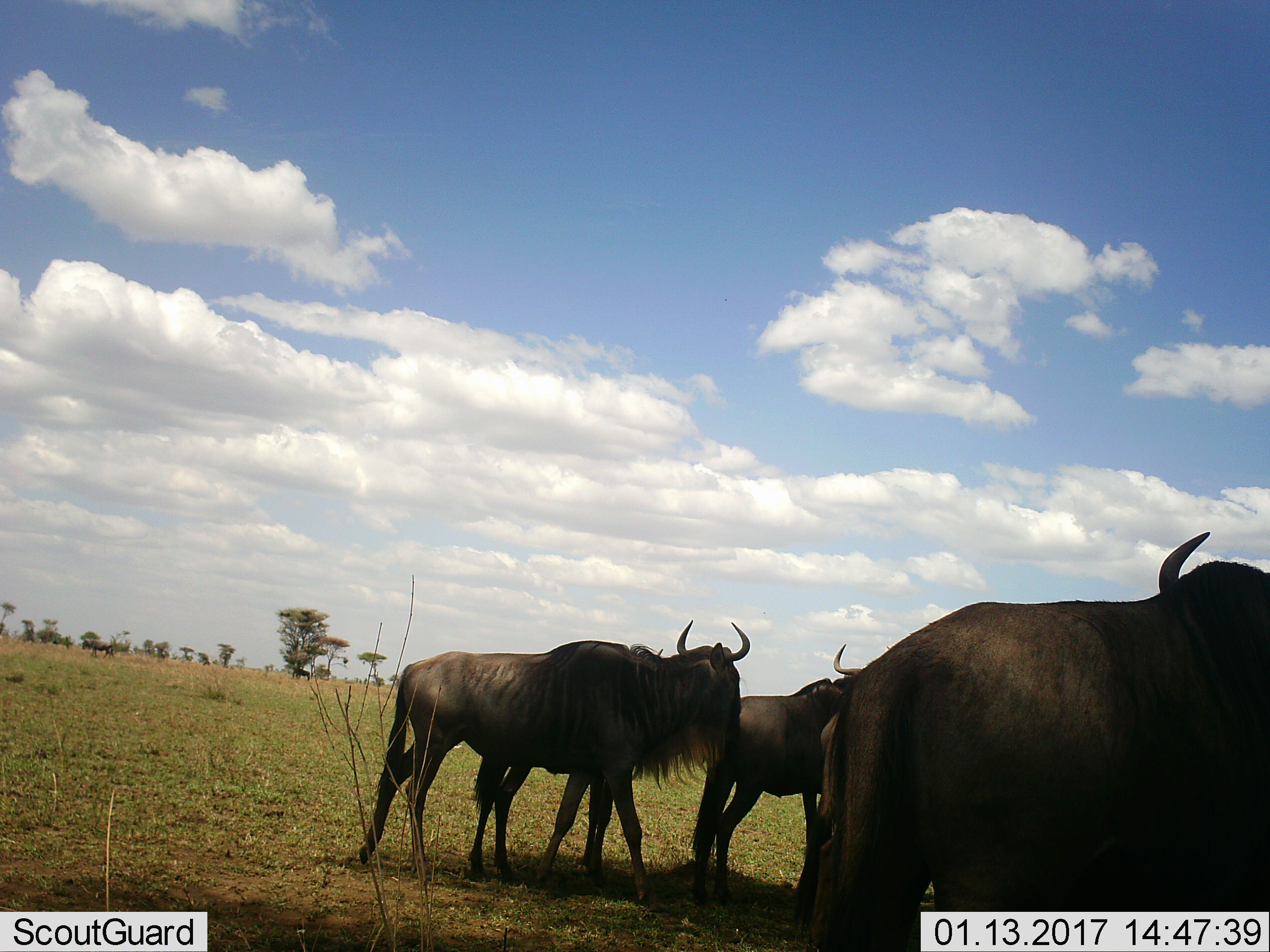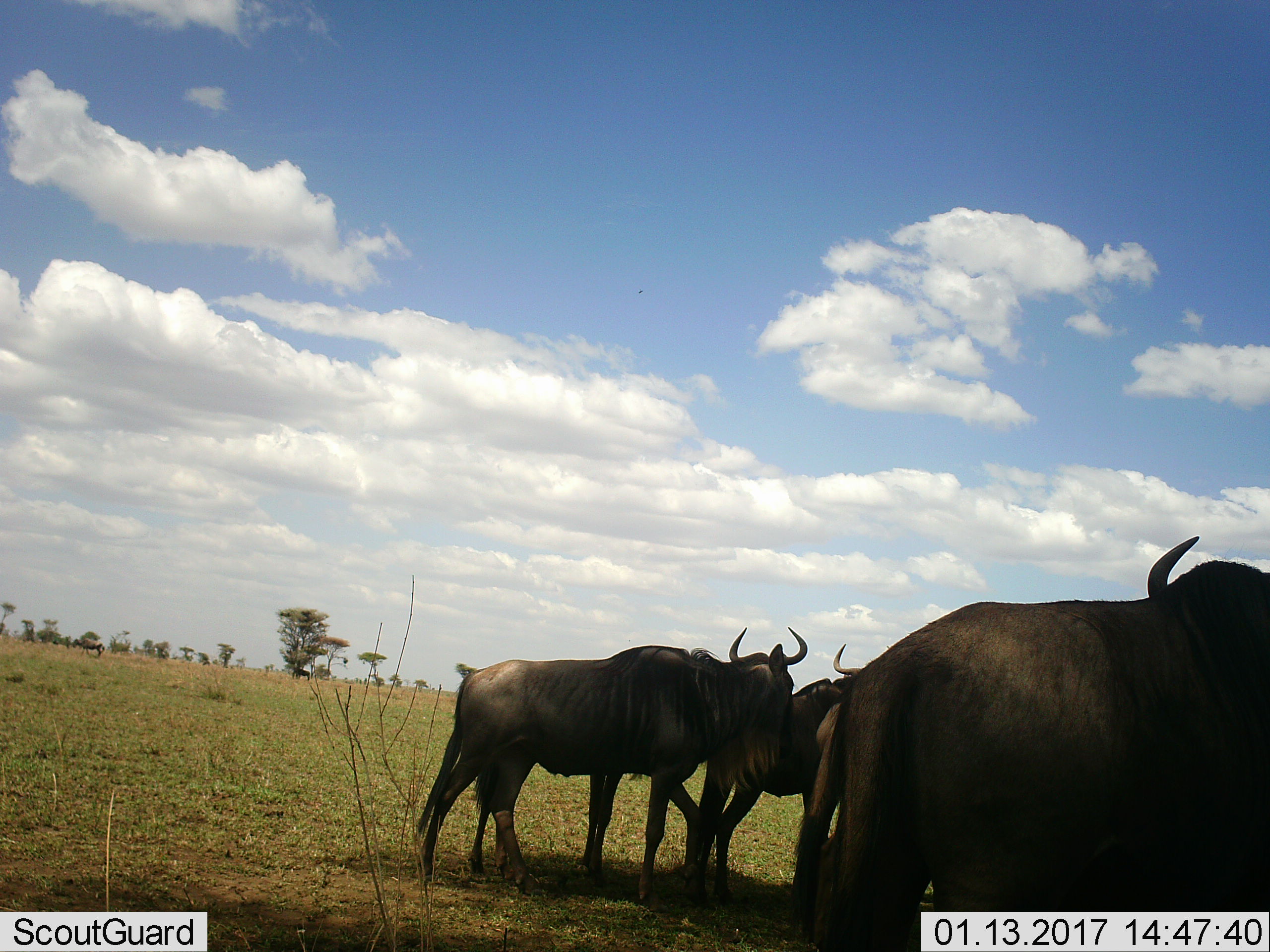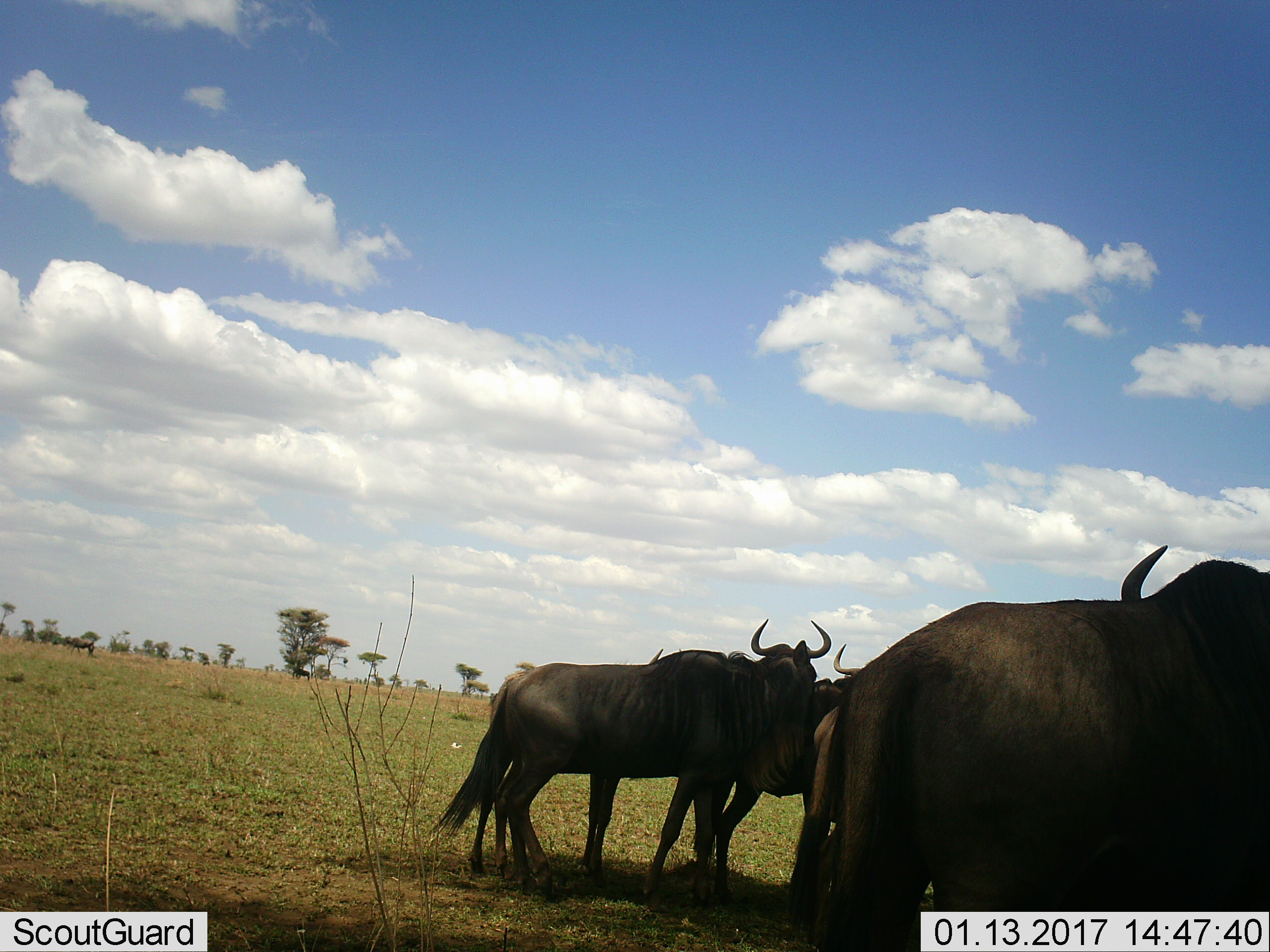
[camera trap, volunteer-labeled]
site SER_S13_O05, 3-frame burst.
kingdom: Animalia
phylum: Chordata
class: Mammalia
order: Artiodactyla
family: Bovidae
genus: Connochaetes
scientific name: Connochaetes taurinus taurinus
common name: blue wildebeest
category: wildebeestblue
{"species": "wildebeestblue (blue wildebeest) (Connochaetes taurinus taurinus)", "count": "4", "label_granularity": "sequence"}